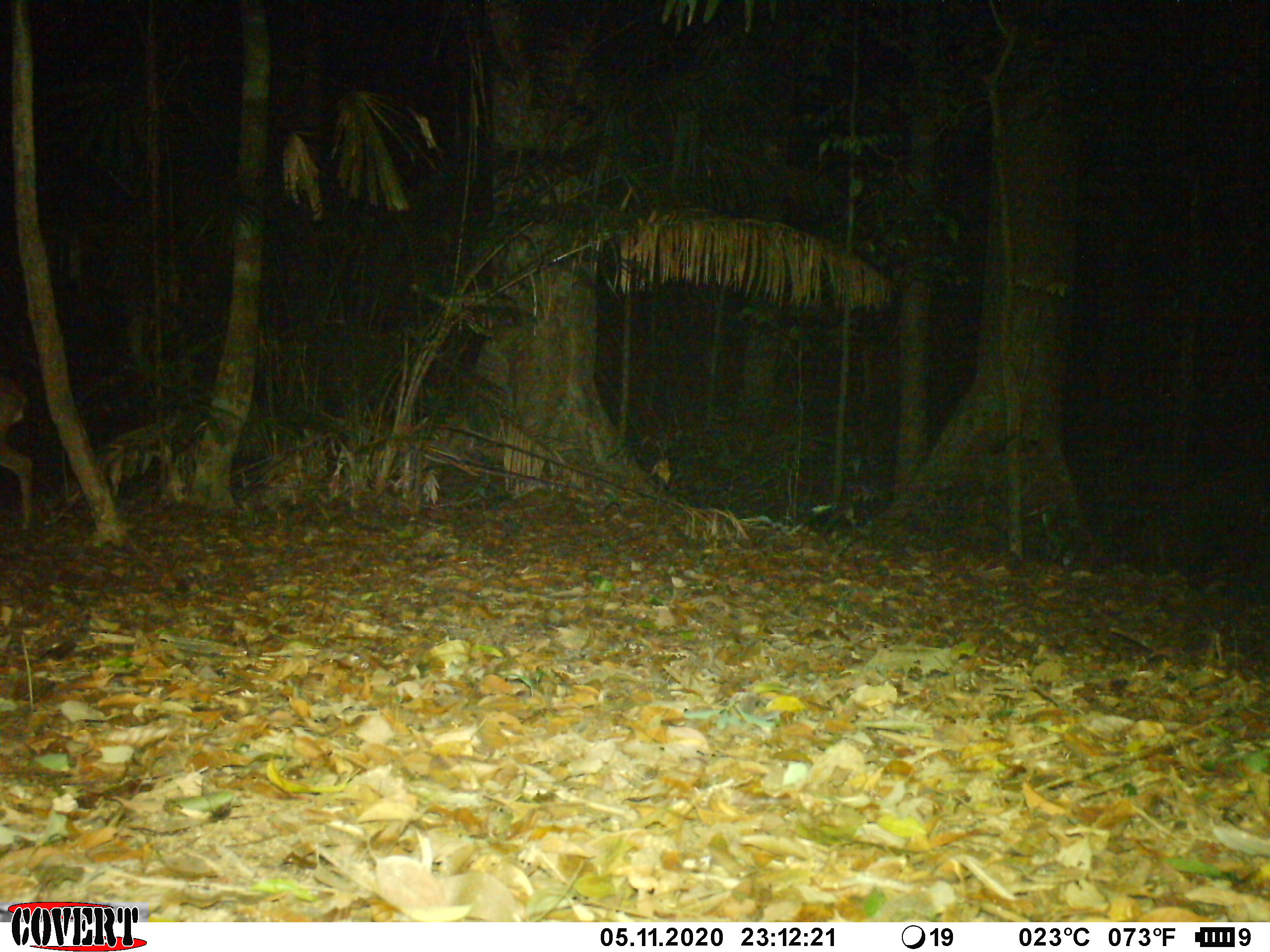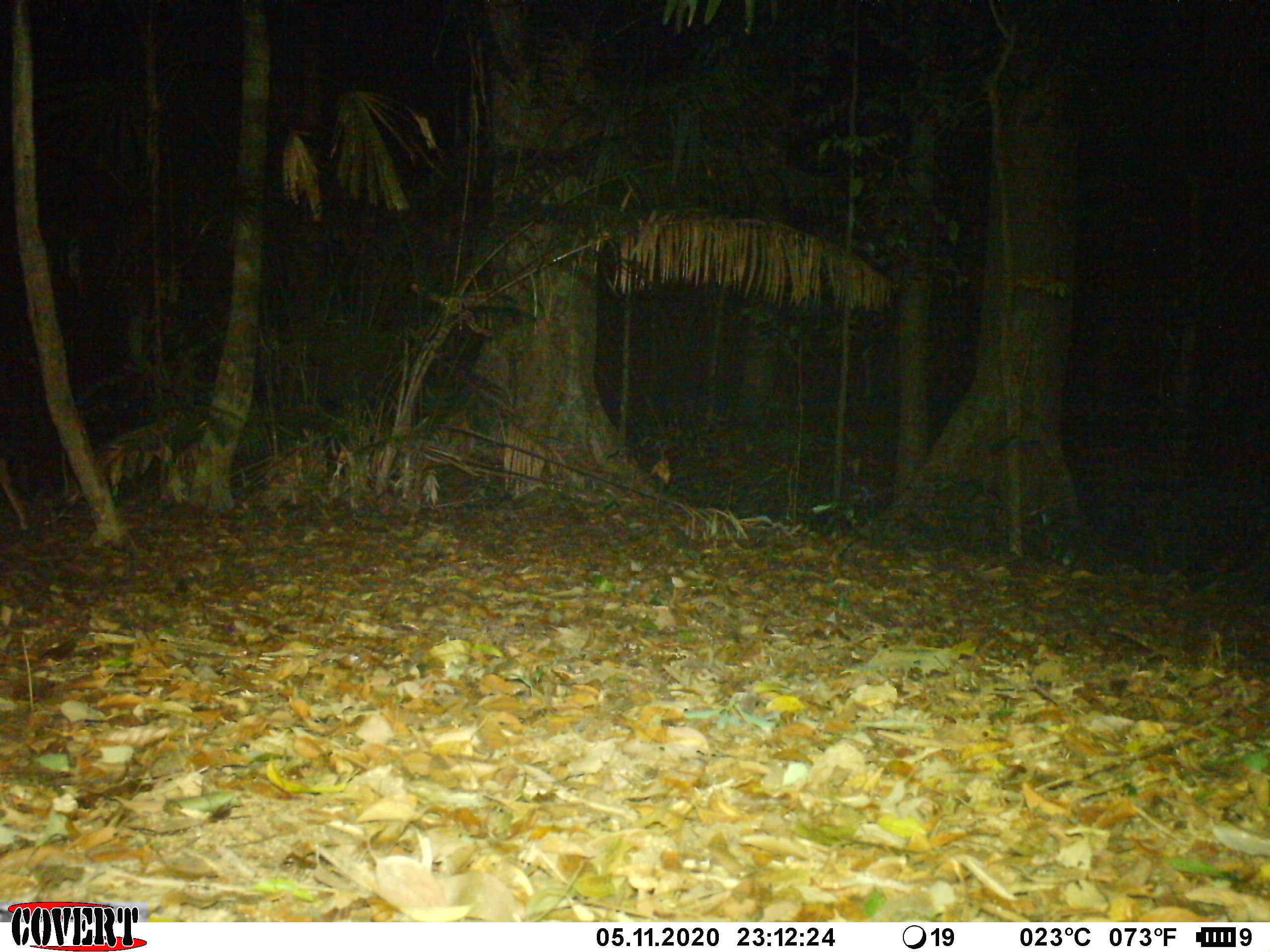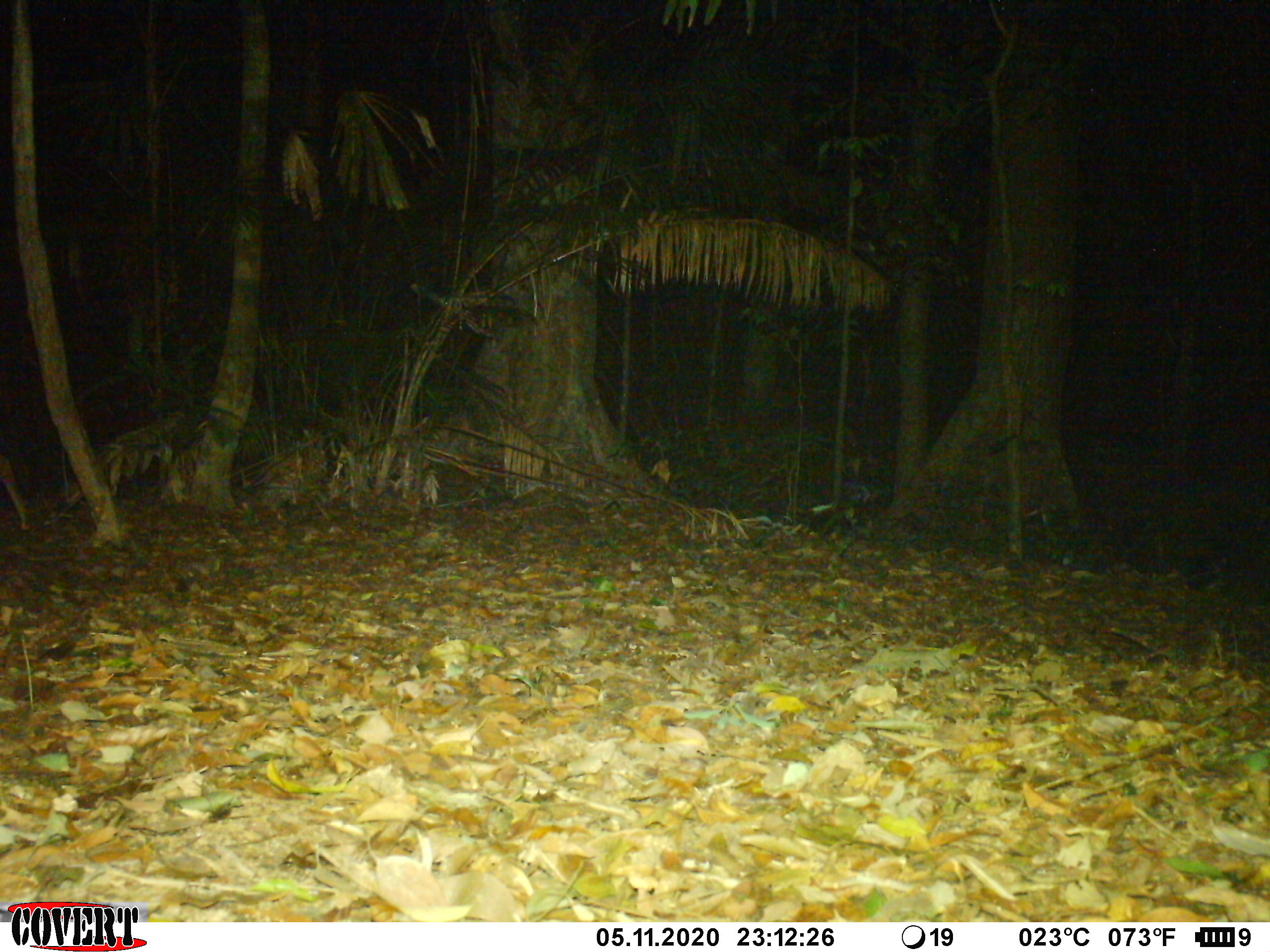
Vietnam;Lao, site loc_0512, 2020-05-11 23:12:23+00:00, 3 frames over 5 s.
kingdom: Animalia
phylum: Chordata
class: Mammalia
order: Artiodactyla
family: Cervidae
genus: Muntiacus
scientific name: Muntiacus vuquangensis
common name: large-antlered muntjac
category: large antlered muntjac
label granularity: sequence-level